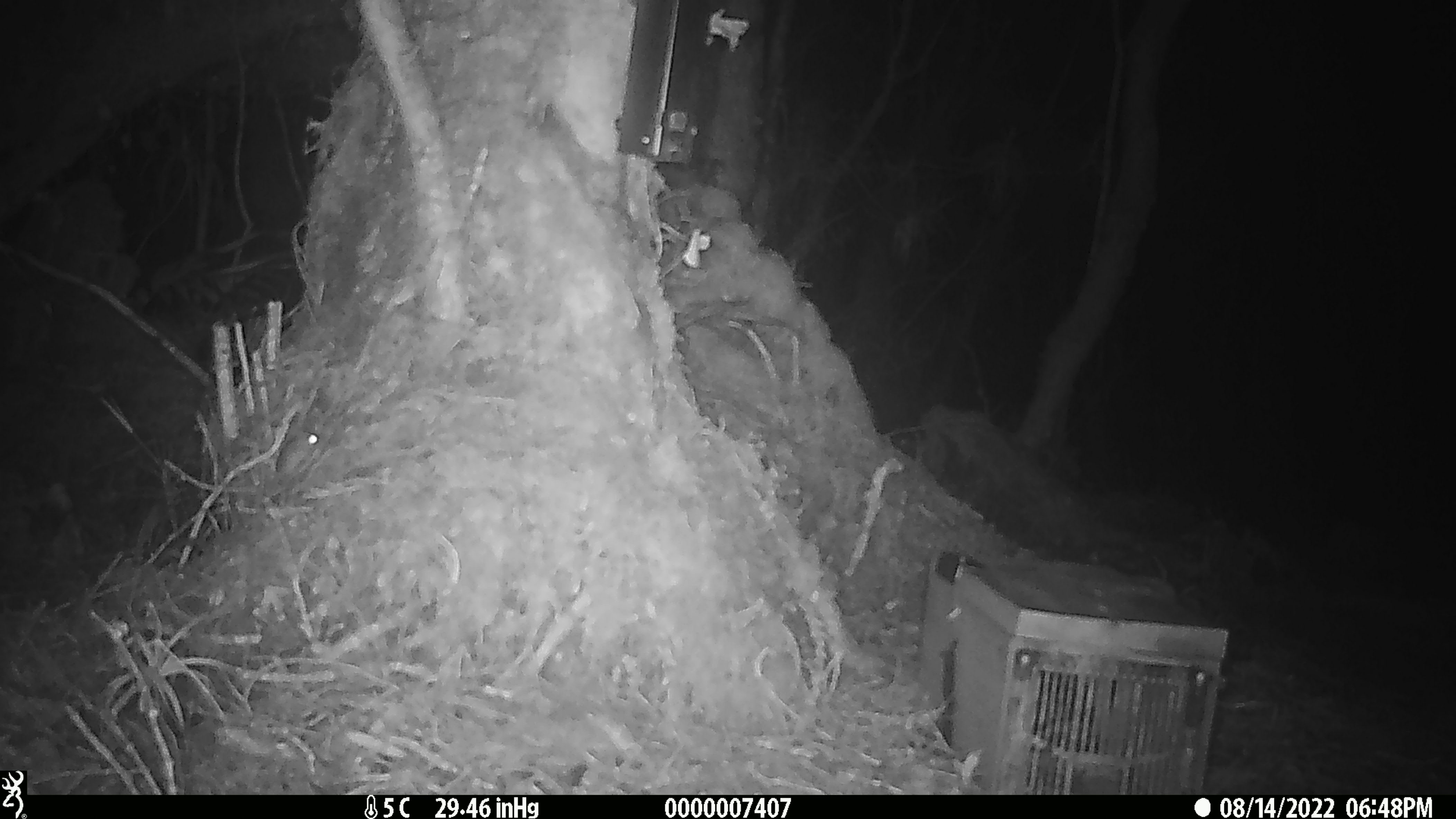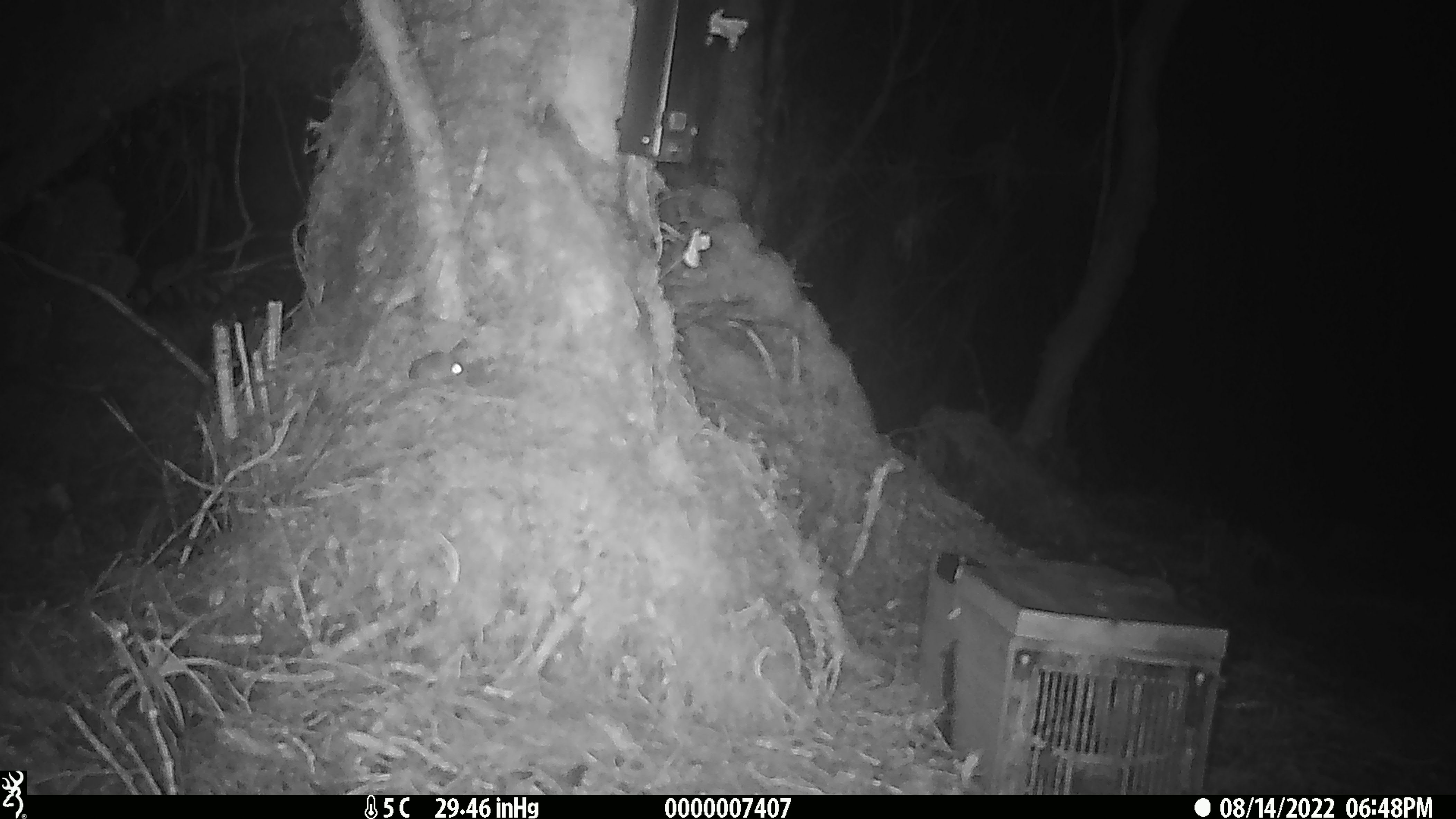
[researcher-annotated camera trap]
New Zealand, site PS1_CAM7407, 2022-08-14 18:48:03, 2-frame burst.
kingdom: Animalia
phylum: Chordata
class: Mammalia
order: Rodentia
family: Muridae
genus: Mus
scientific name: Mus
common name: mouse